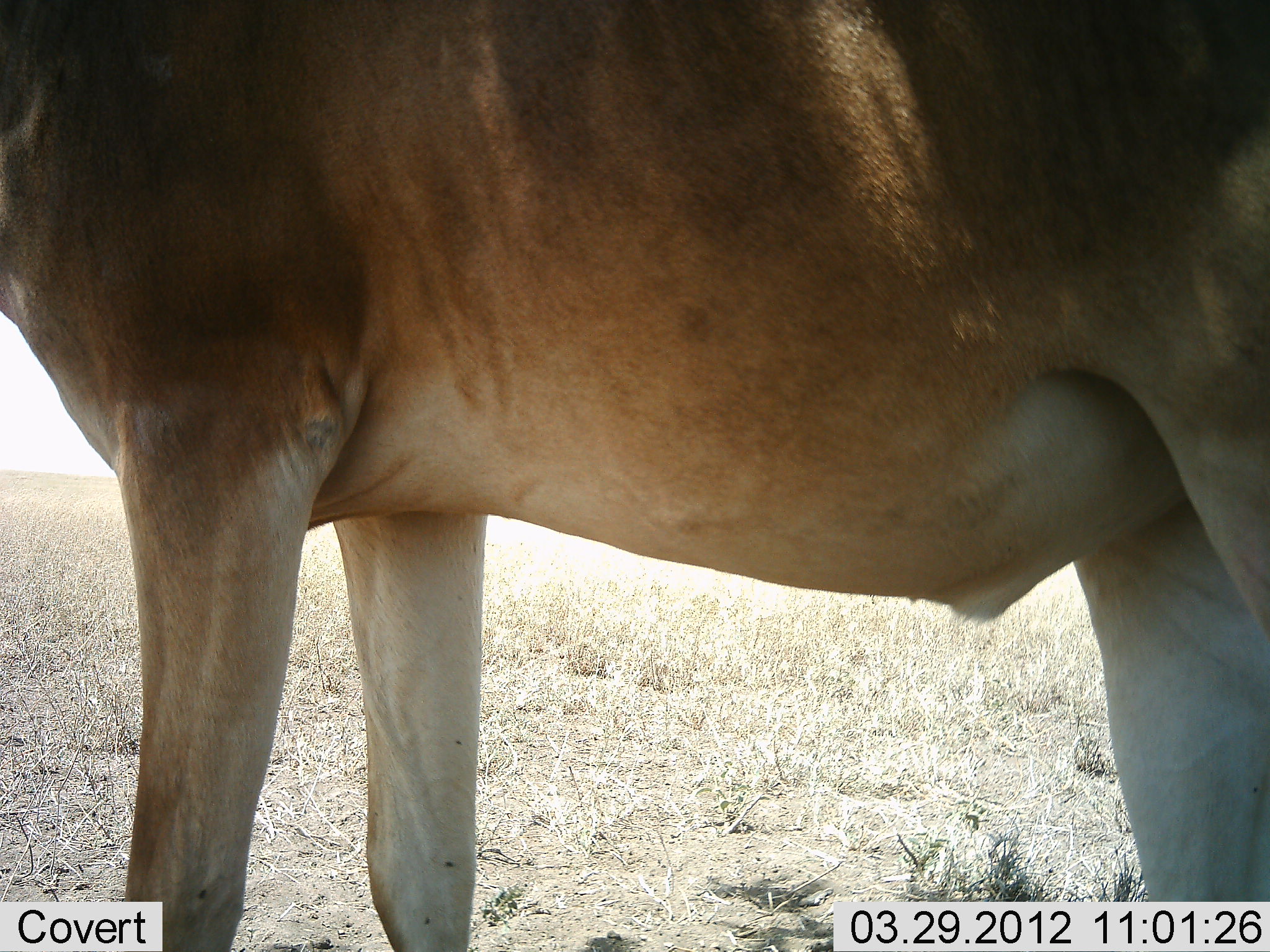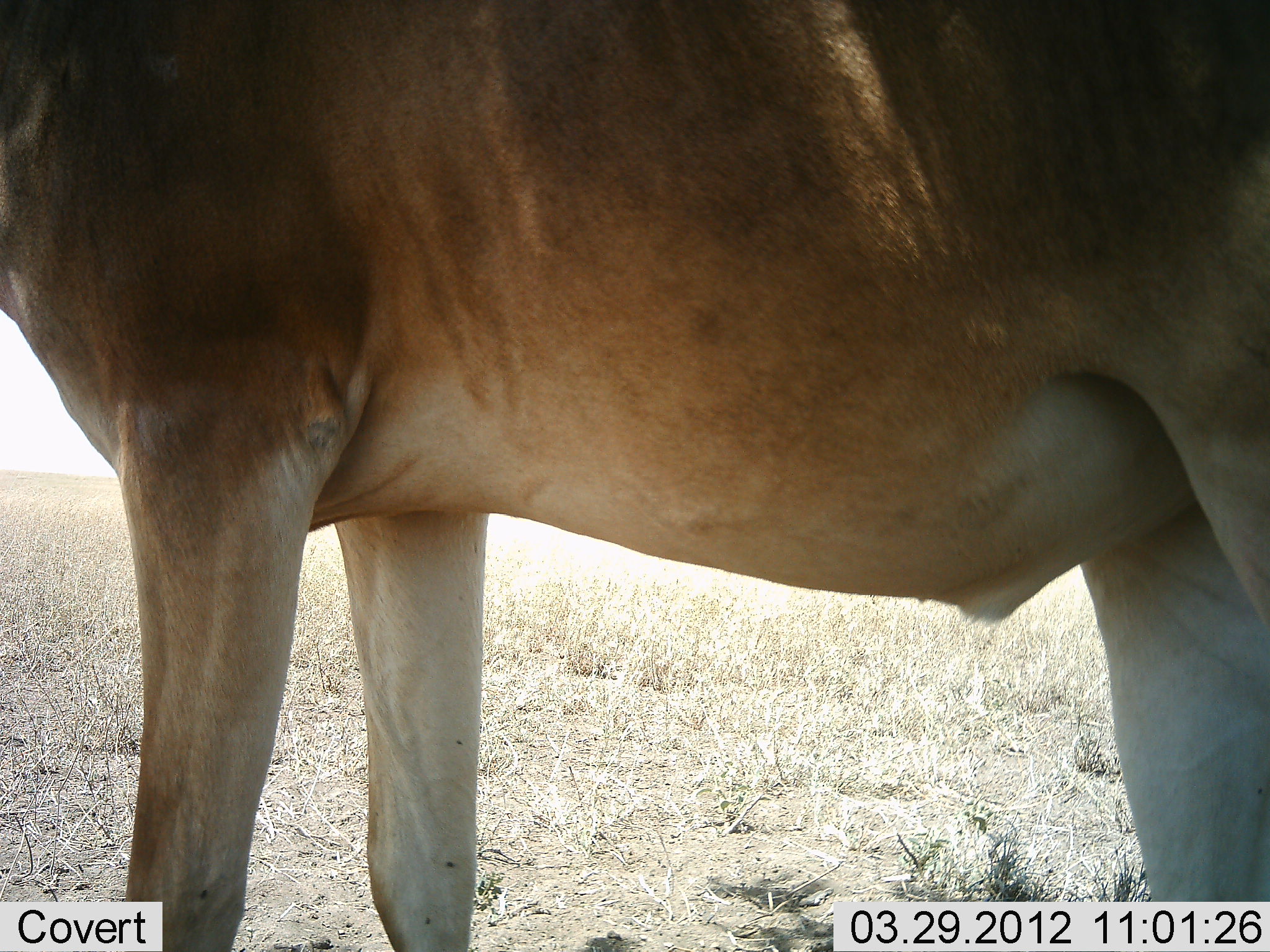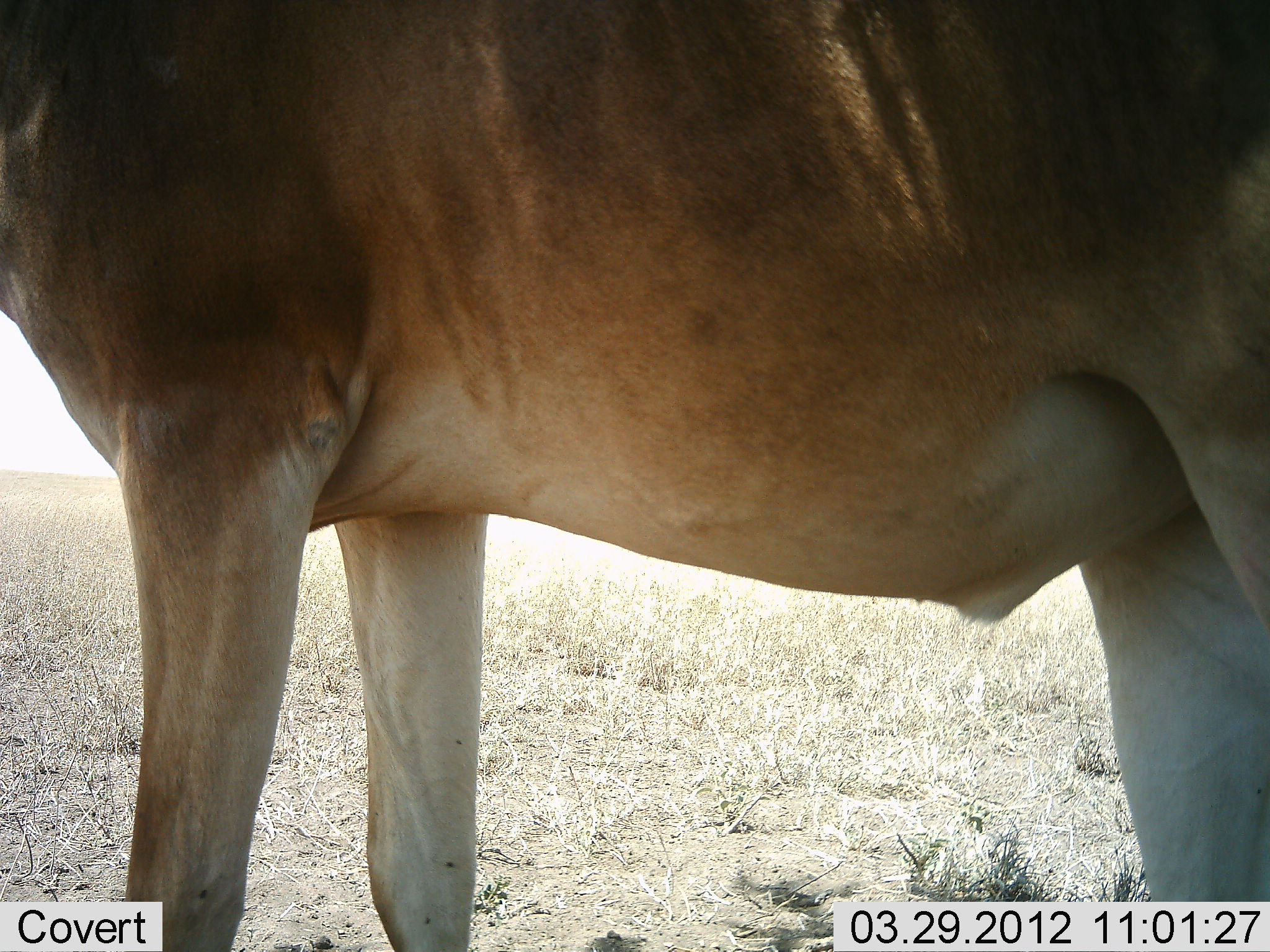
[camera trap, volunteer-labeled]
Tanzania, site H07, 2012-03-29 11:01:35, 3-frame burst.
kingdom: Animalia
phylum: Chordata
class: Mammalia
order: Artiodactyla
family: Bovidae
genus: Alcelaphus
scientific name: Alcelaphus buselaphus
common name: hartebeest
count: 1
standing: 100%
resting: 0%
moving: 0%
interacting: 0%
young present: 0%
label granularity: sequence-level